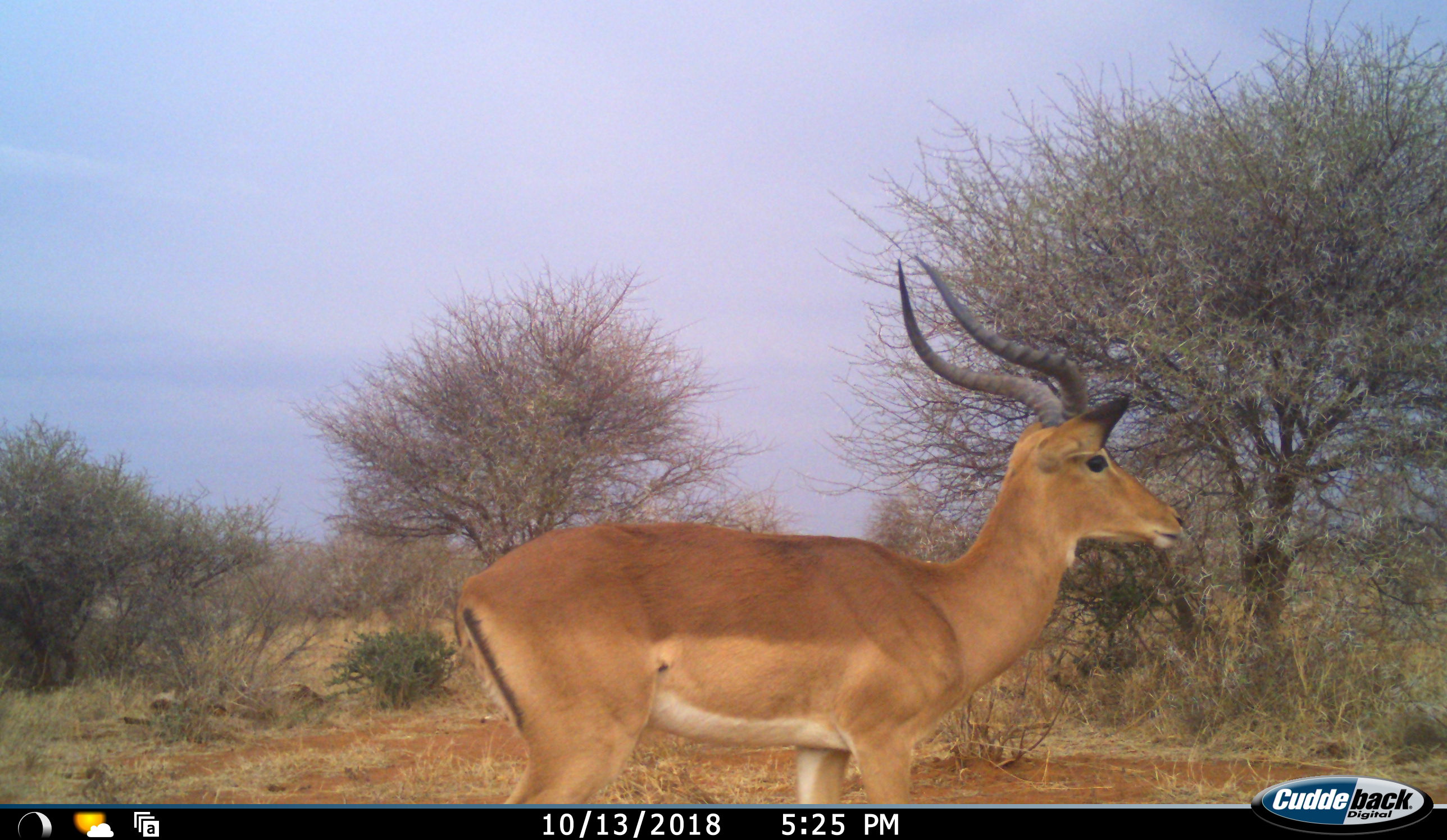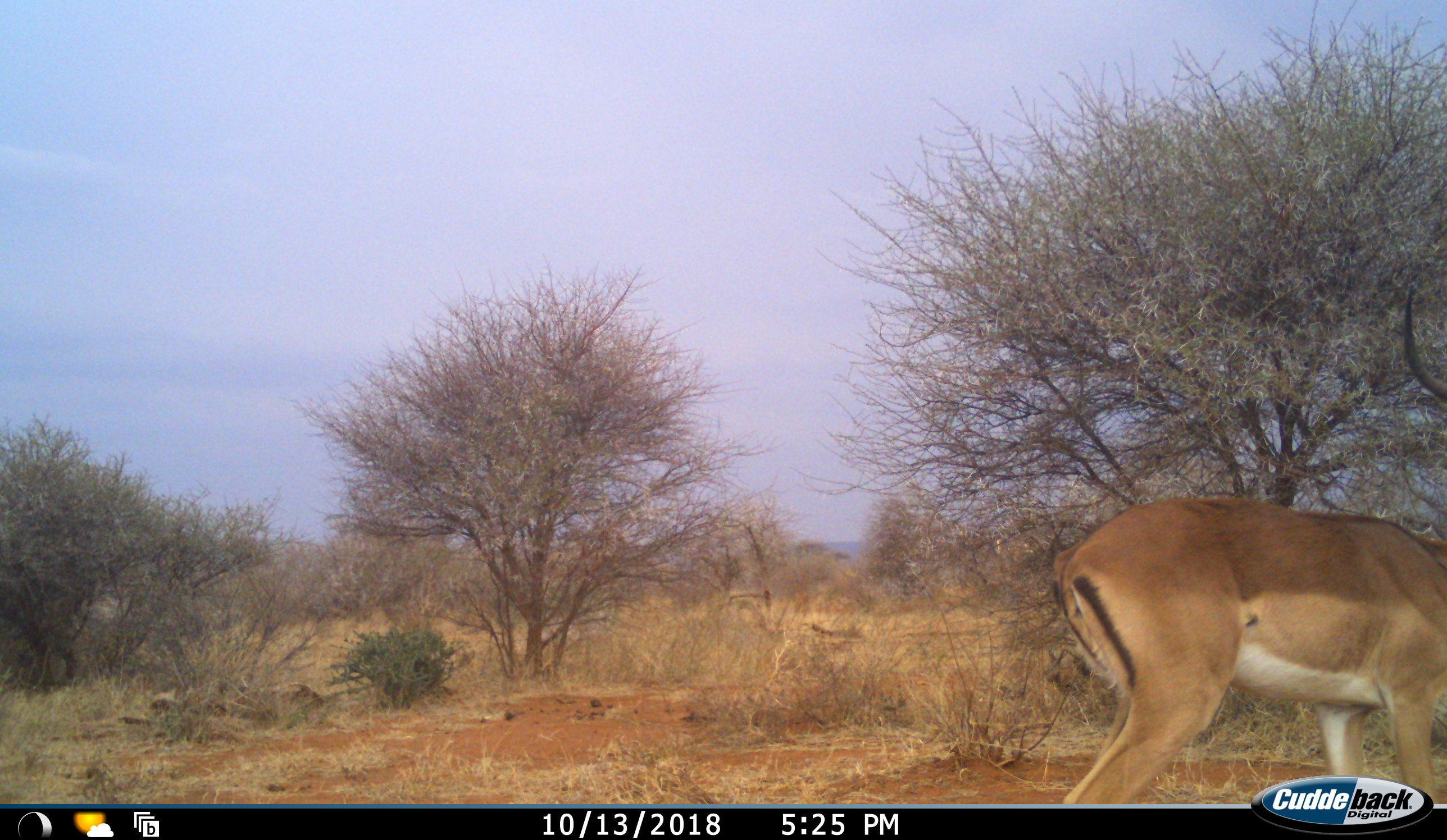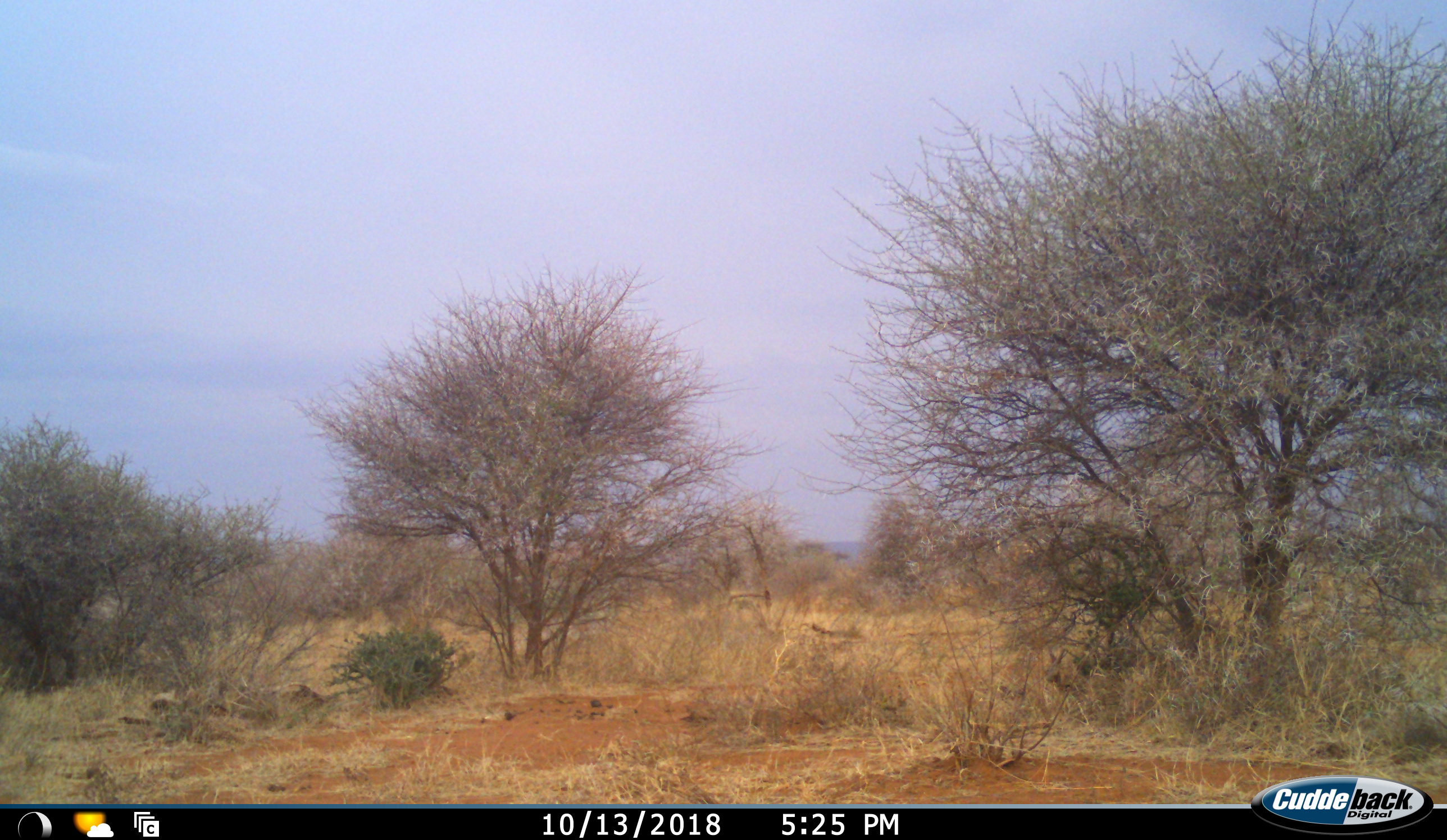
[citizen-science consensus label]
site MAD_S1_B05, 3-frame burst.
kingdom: Animalia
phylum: Chordata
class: Mammalia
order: Artiodactyla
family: Bovidae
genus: Aepyceros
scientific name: Aepyceros melampus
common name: impala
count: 1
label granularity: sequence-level